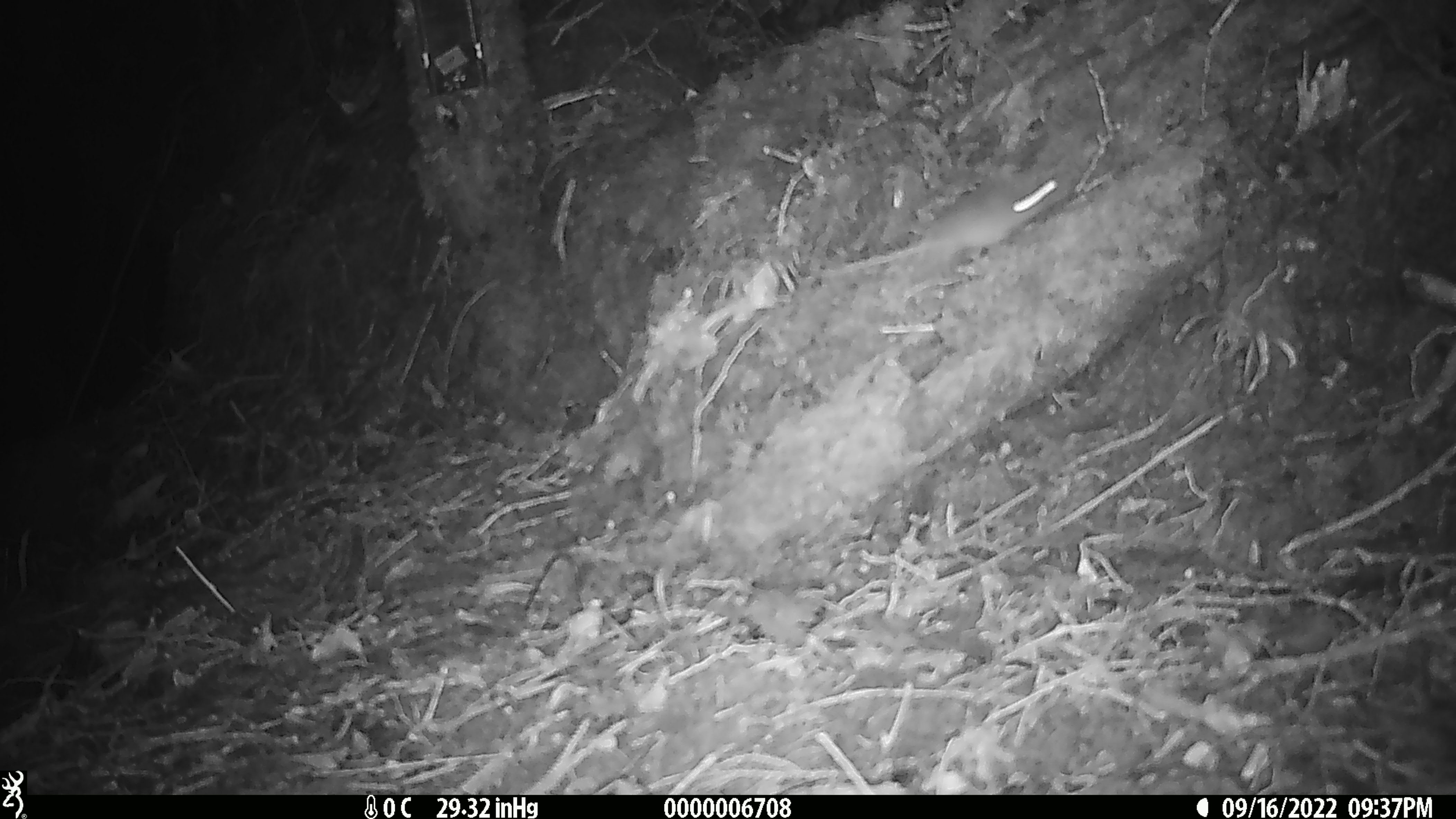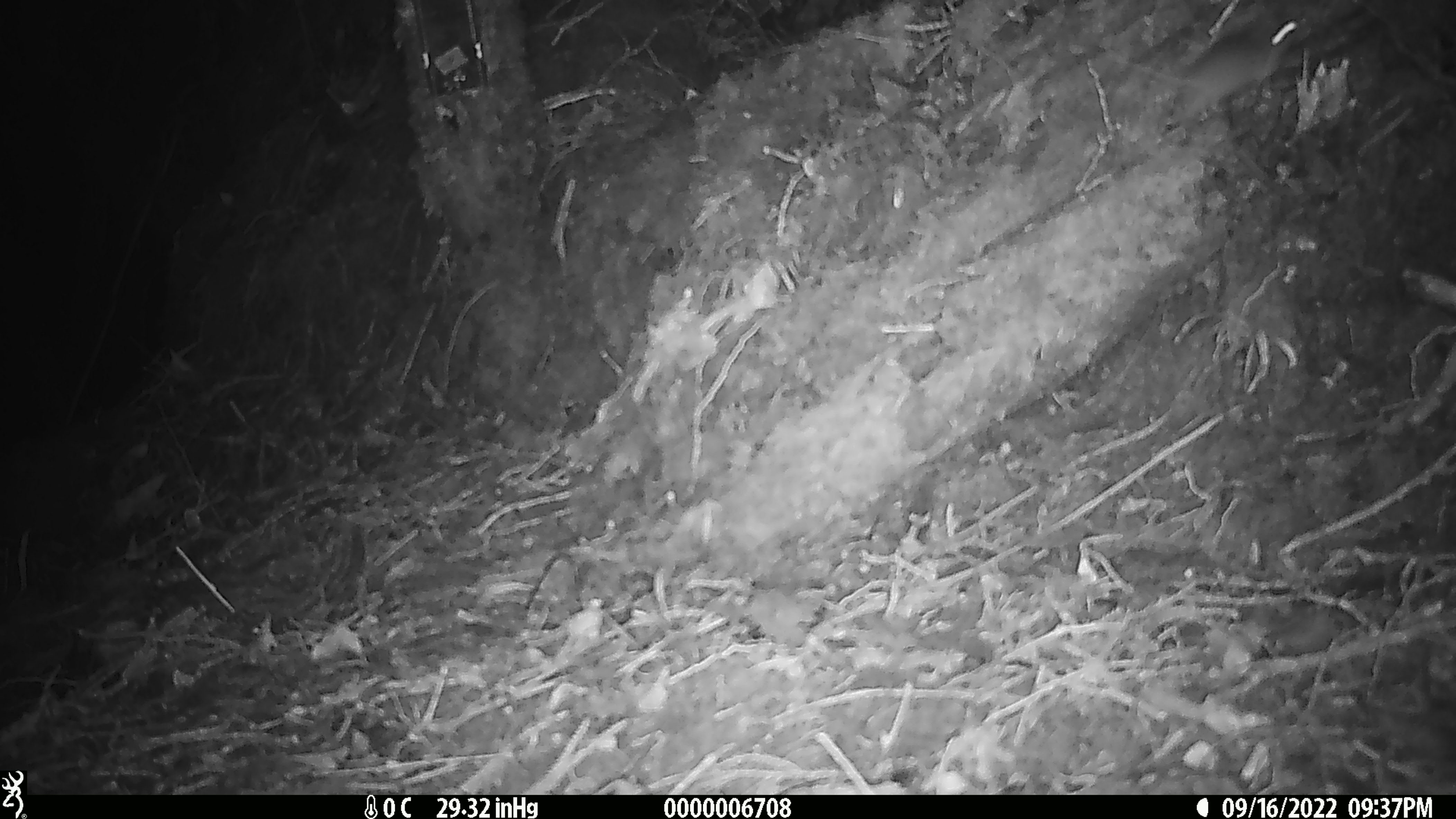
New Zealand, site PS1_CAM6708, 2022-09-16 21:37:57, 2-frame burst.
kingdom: Animalia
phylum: Chordata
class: Mammalia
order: Rodentia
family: Muridae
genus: Mus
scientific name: Mus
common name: mouse